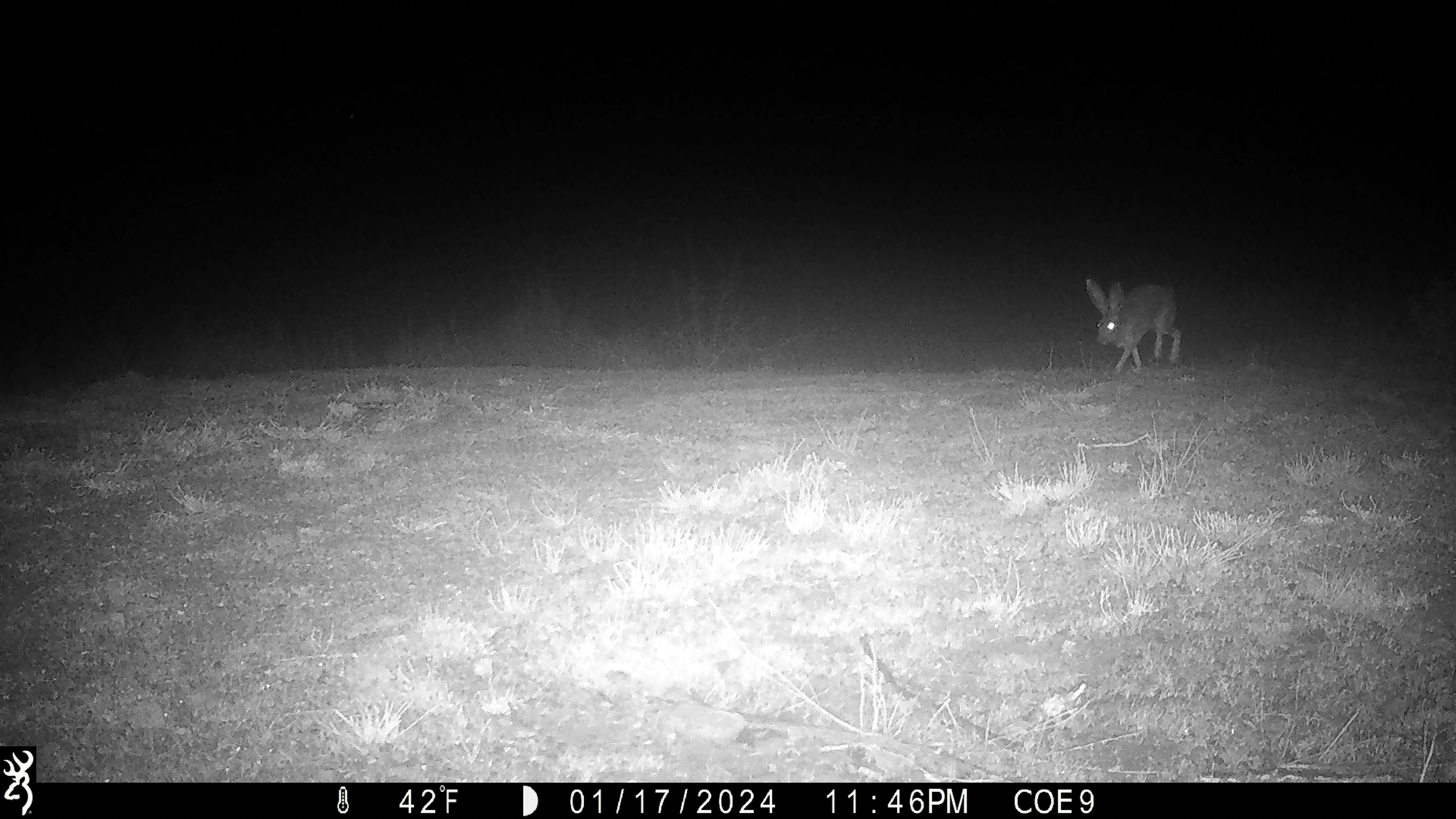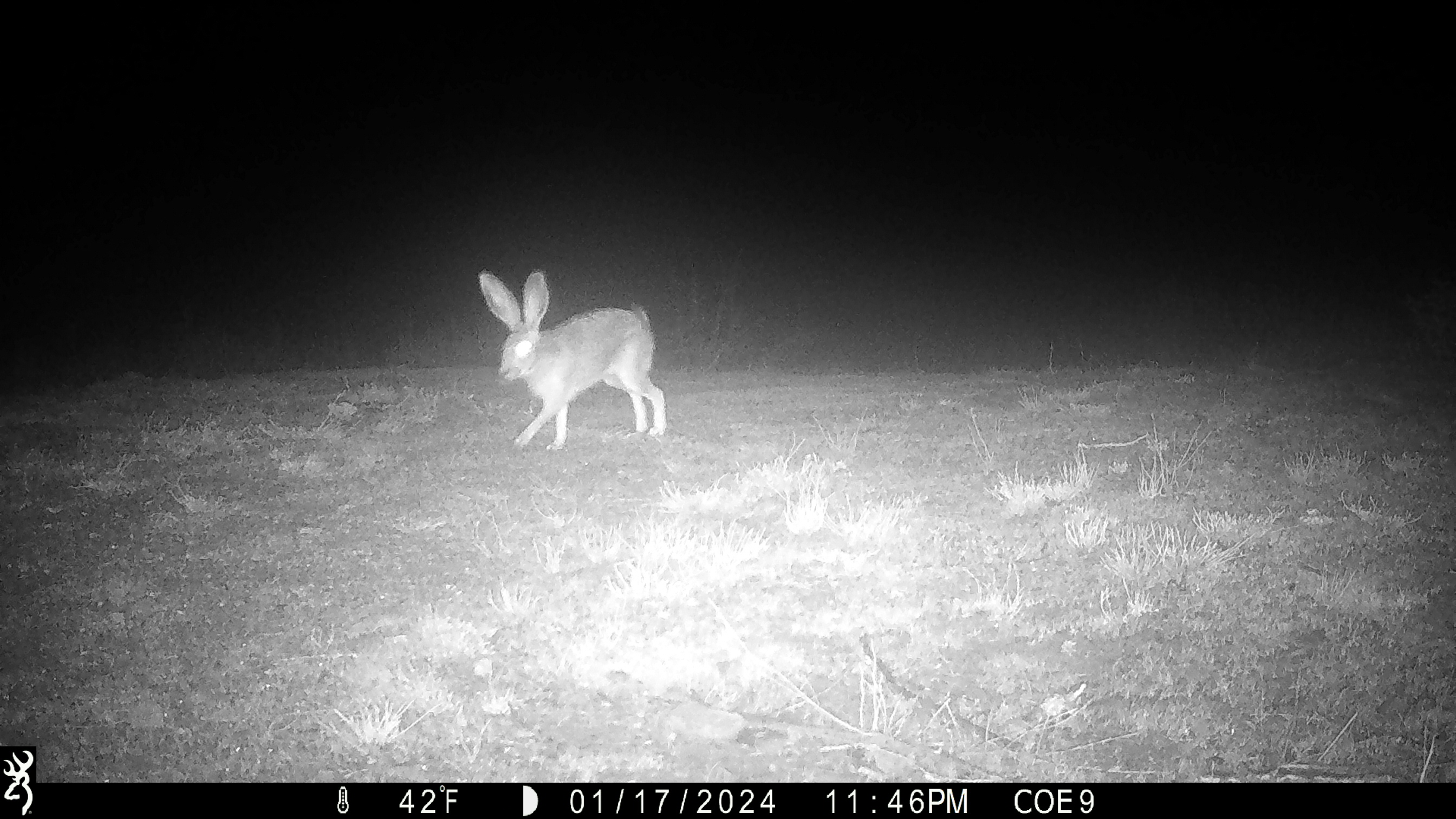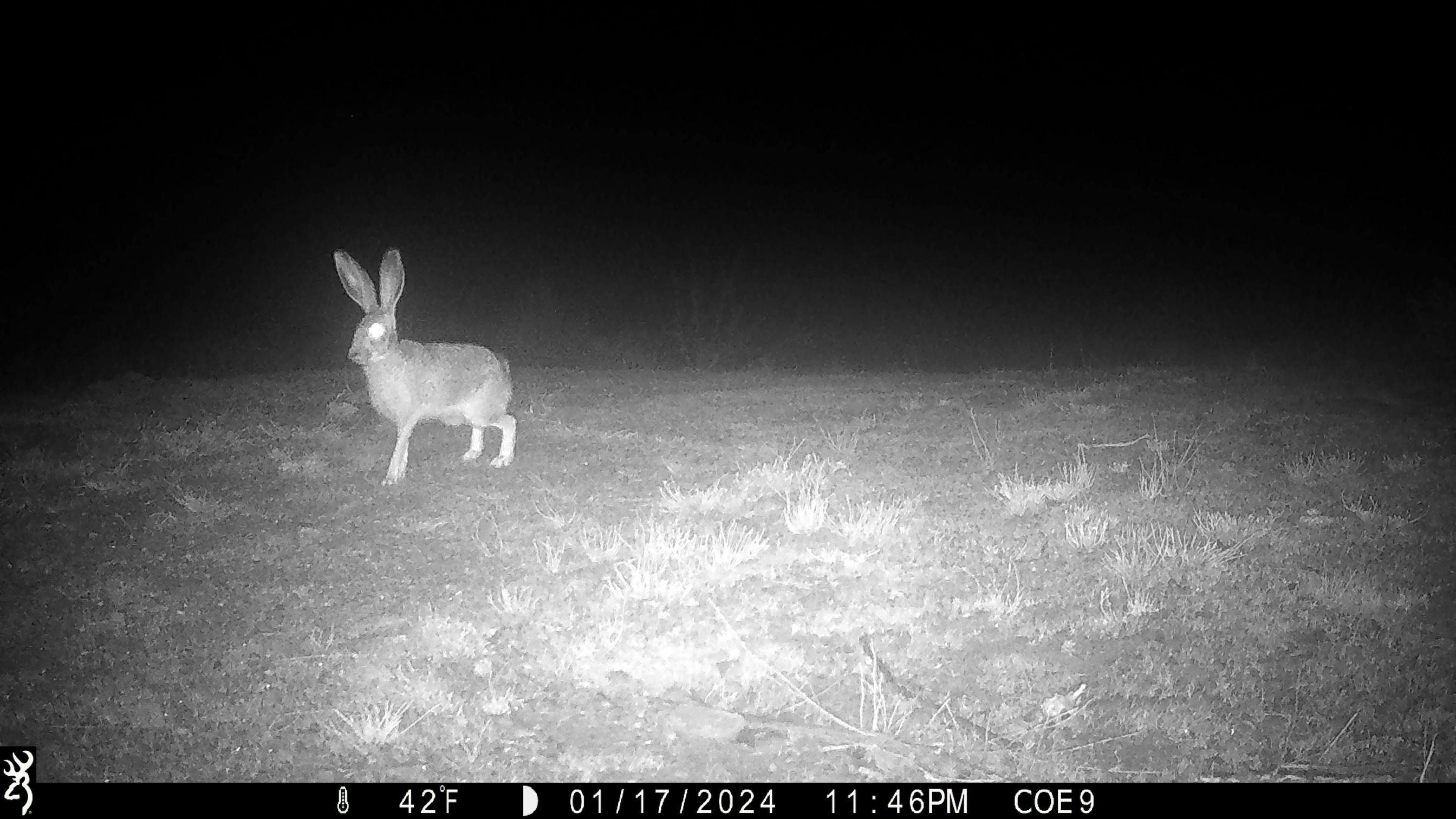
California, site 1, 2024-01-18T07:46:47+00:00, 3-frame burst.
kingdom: Animalia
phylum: Chordata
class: Mammalia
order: Lagomorpha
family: Leporidae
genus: Lepus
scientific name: Lepus californicus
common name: black-tailed jackrabbit